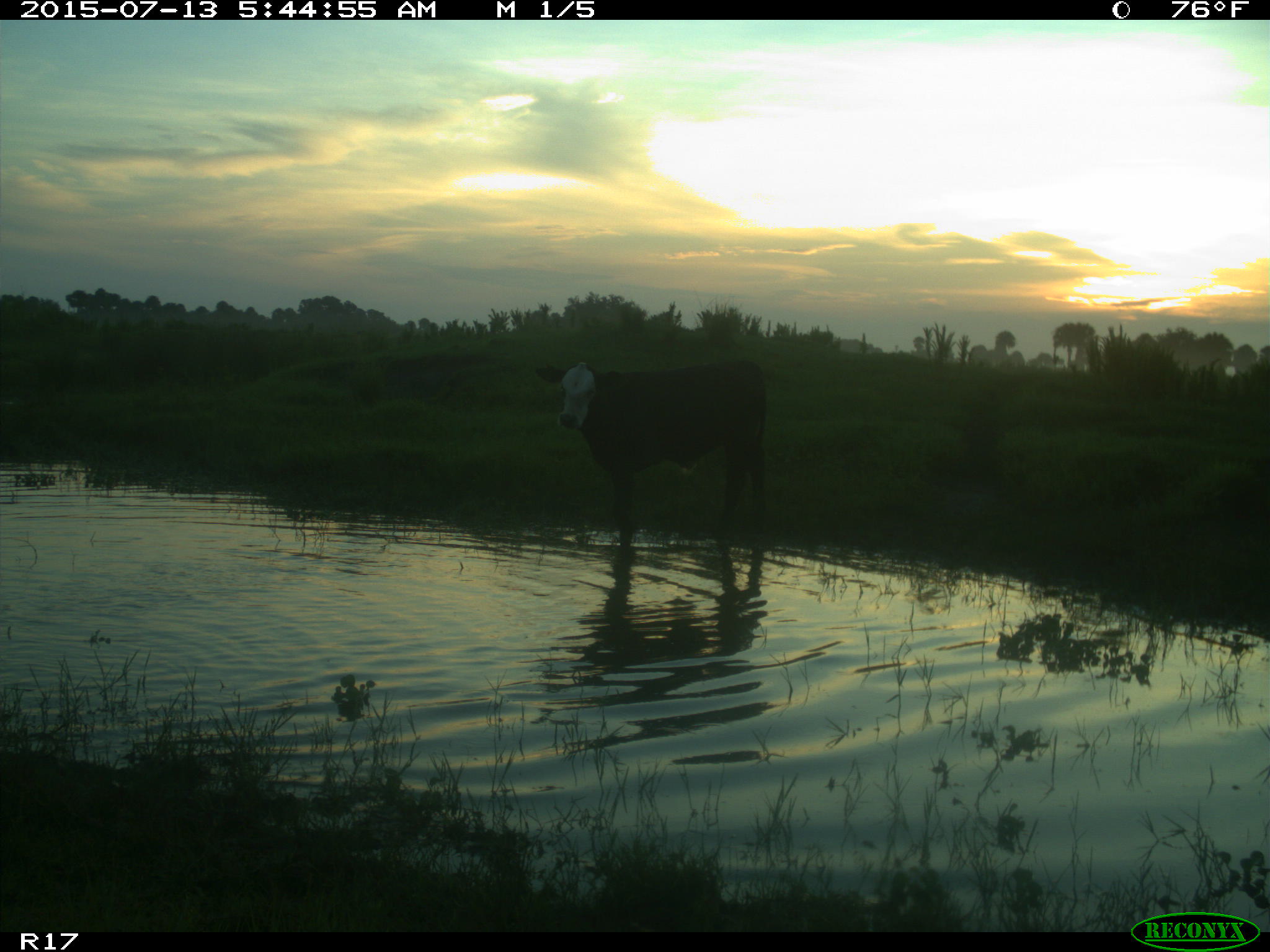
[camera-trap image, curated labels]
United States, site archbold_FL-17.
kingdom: Animalia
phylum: Chordata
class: Mammalia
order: Artiodactyla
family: Bovidae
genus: Bos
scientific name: Bos taurus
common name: domestic cow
Bos taurus (domestic cow).